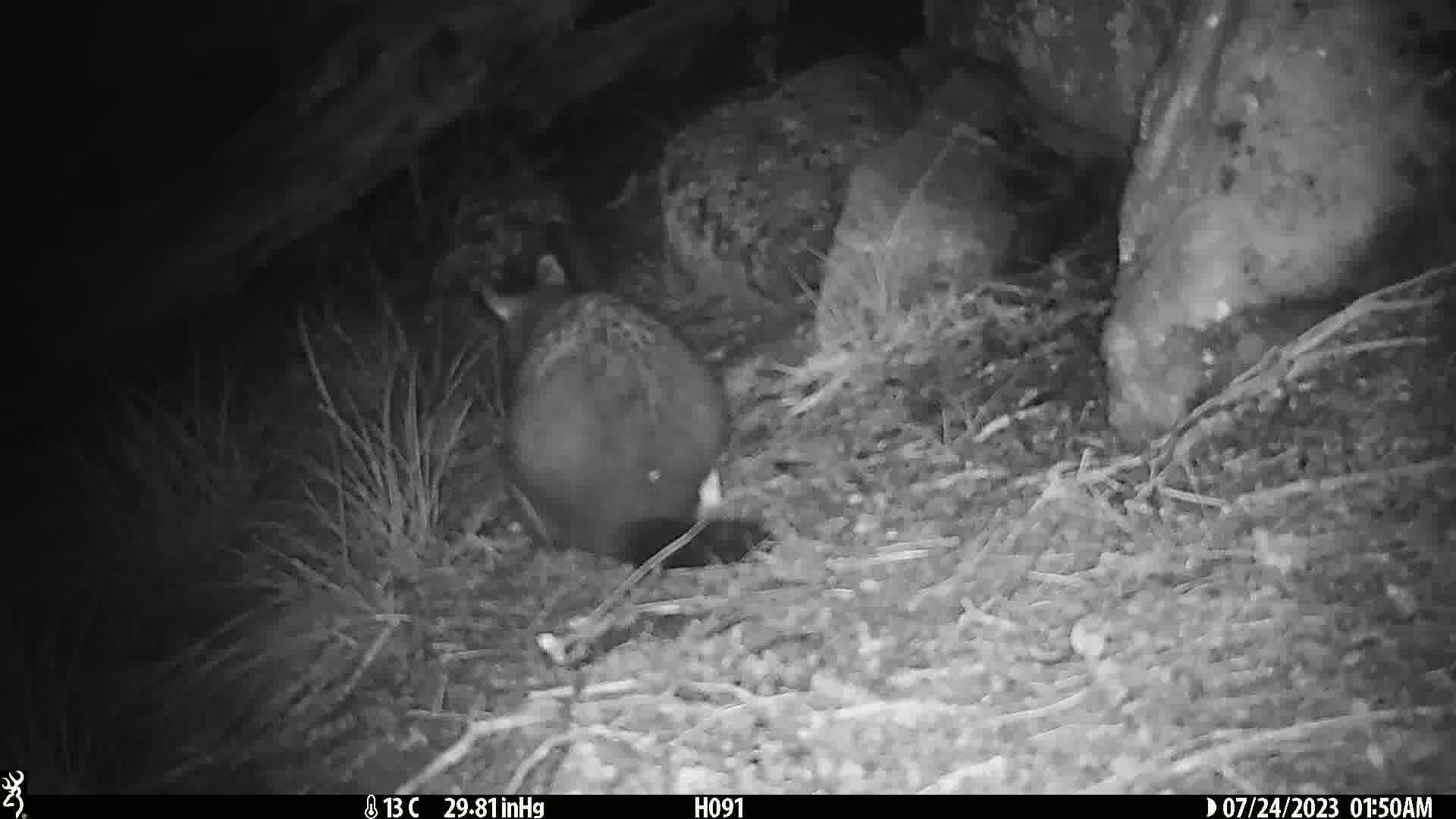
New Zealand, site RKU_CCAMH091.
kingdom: Animalia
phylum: Chordata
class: Mammalia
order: Diprotodontia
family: Phalangeridae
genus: Trichosurus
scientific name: Trichosurus vulpecula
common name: common brushtail possum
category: possum